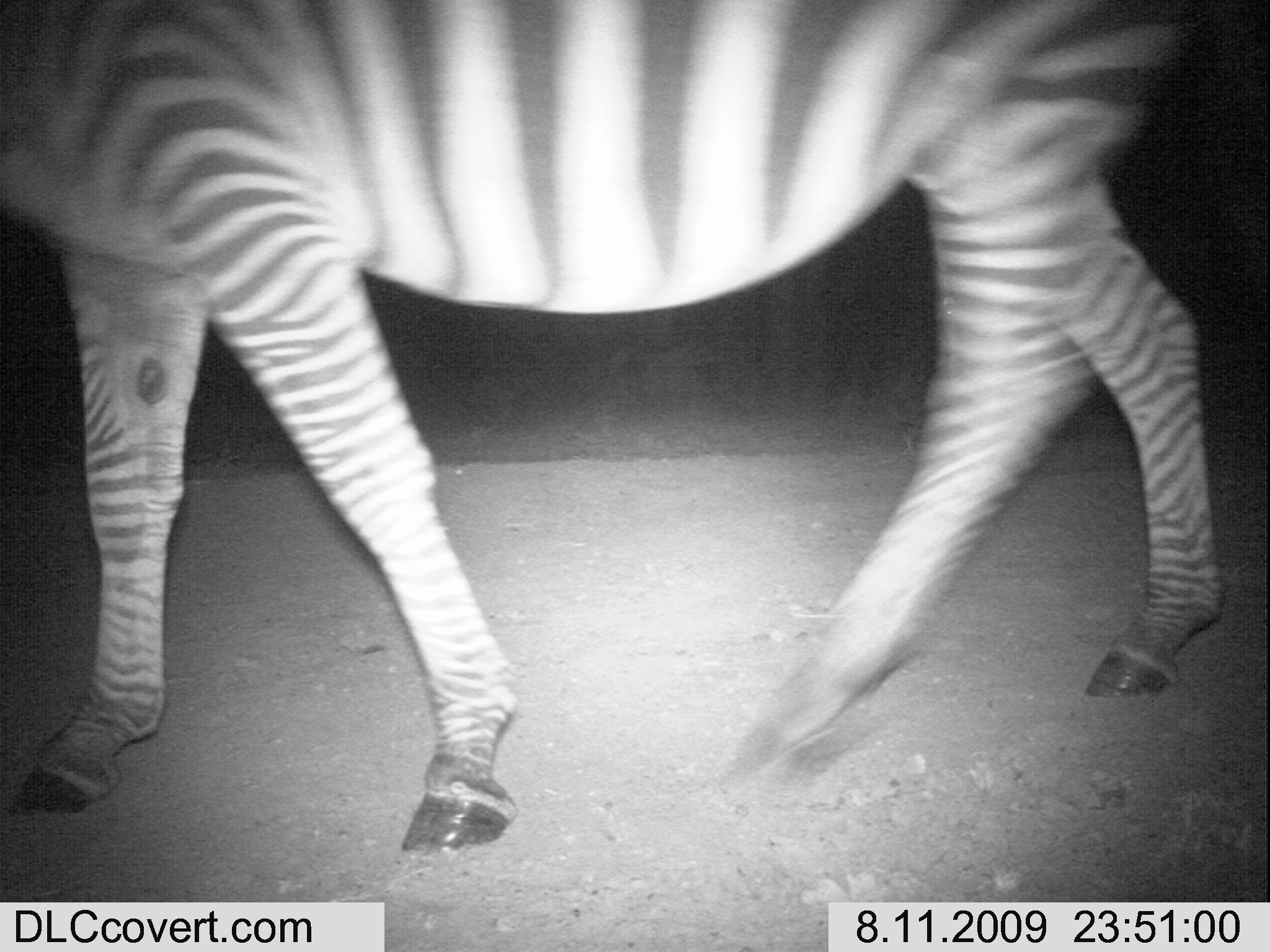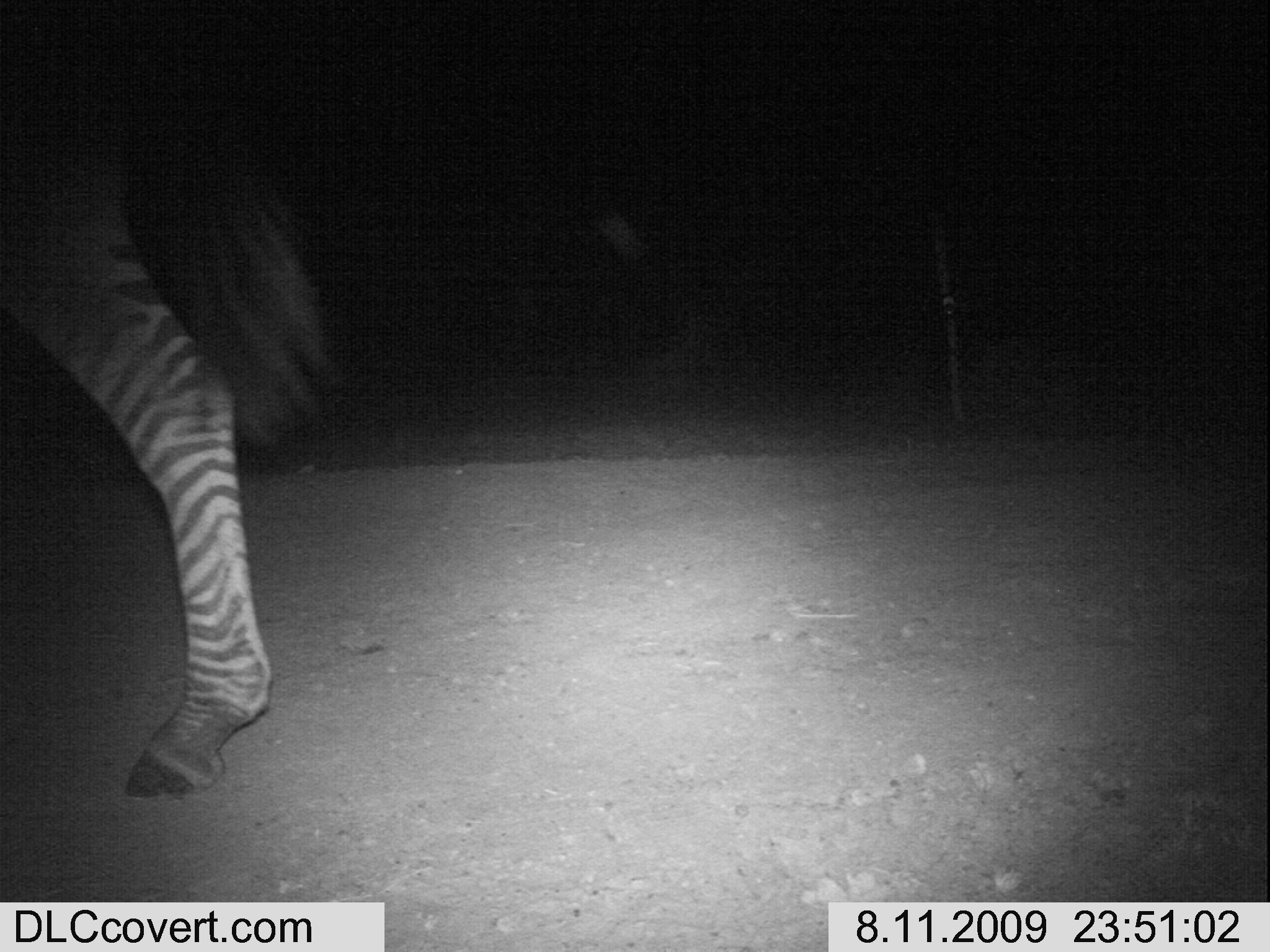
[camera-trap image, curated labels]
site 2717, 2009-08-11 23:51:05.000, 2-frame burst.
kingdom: Animalia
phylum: Chordata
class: Mammalia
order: Perissodactyla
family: Equidae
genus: Equus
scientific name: Equus quagga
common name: plains zebra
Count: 1.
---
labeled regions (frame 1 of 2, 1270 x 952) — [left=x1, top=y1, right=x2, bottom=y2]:
equus quagga: [left=0, top=0, right=1220, bottom=851]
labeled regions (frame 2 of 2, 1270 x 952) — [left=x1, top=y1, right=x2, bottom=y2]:
equus quagga: [left=0, top=6, right=339, bottom=799]